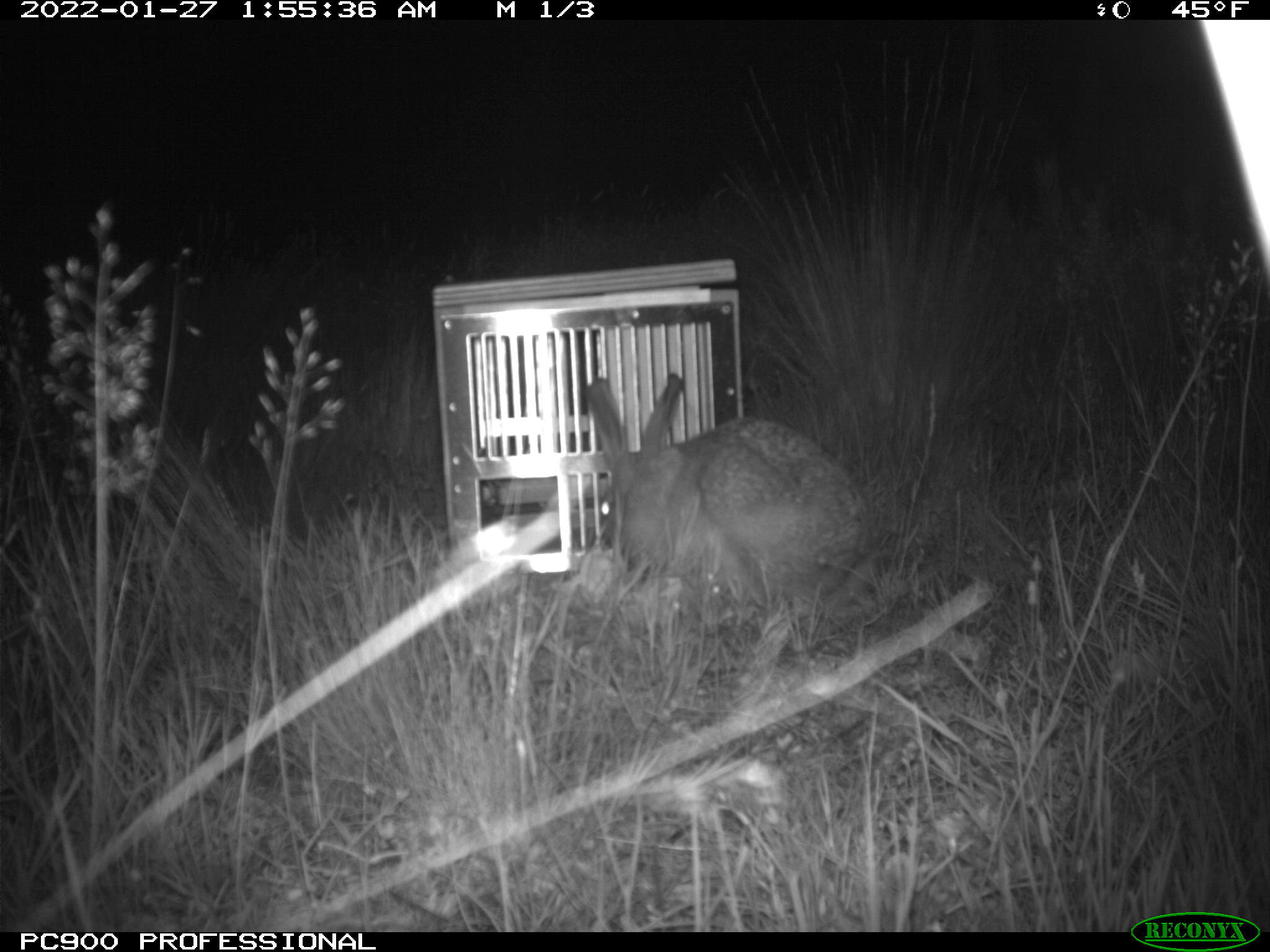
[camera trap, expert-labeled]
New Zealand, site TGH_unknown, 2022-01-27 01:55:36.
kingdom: Animalia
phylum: Chordata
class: Mammalia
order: Lagomorpha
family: Leporidae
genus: Lepus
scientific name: Lepus europaeus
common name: brown hare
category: hare